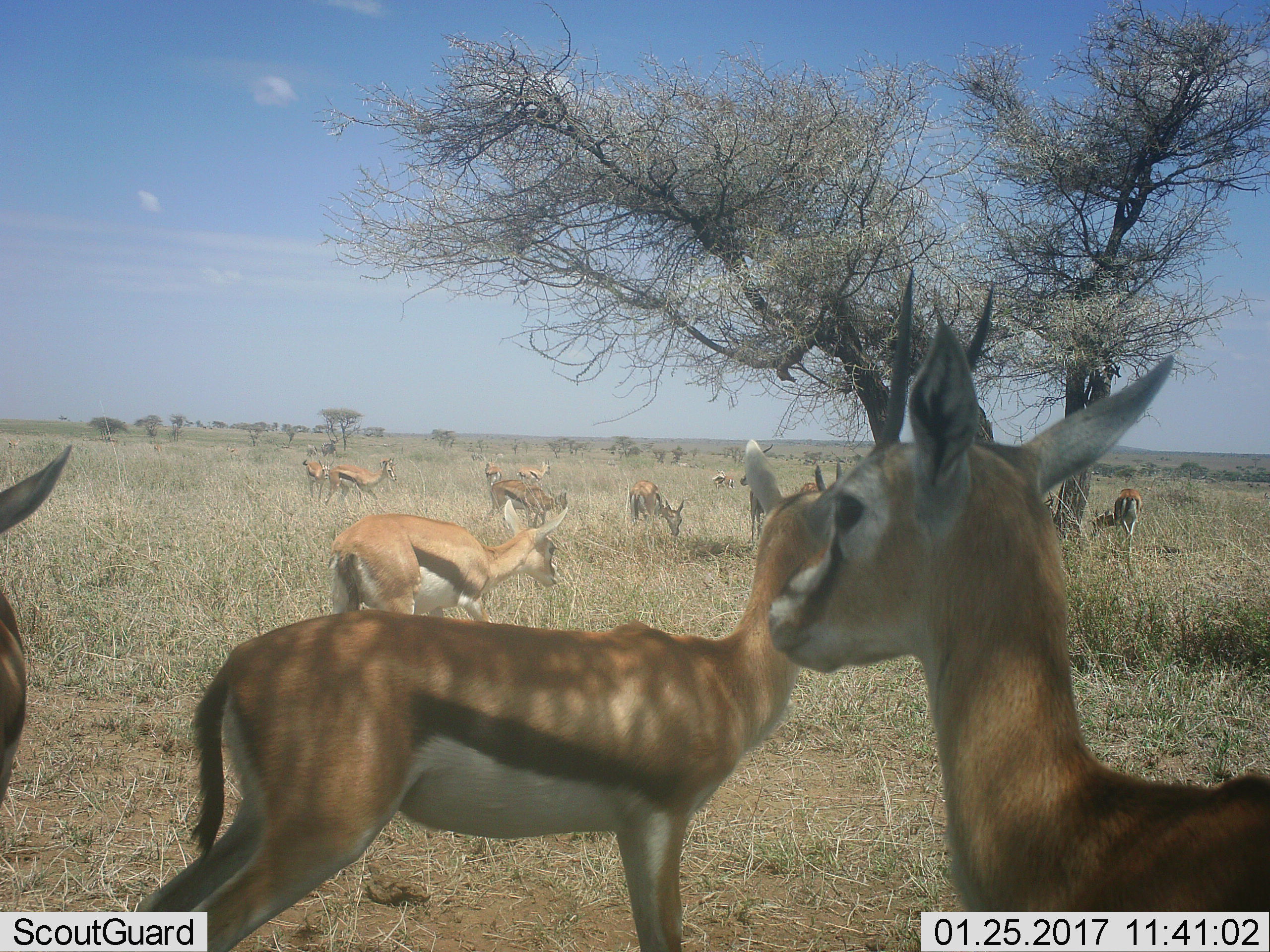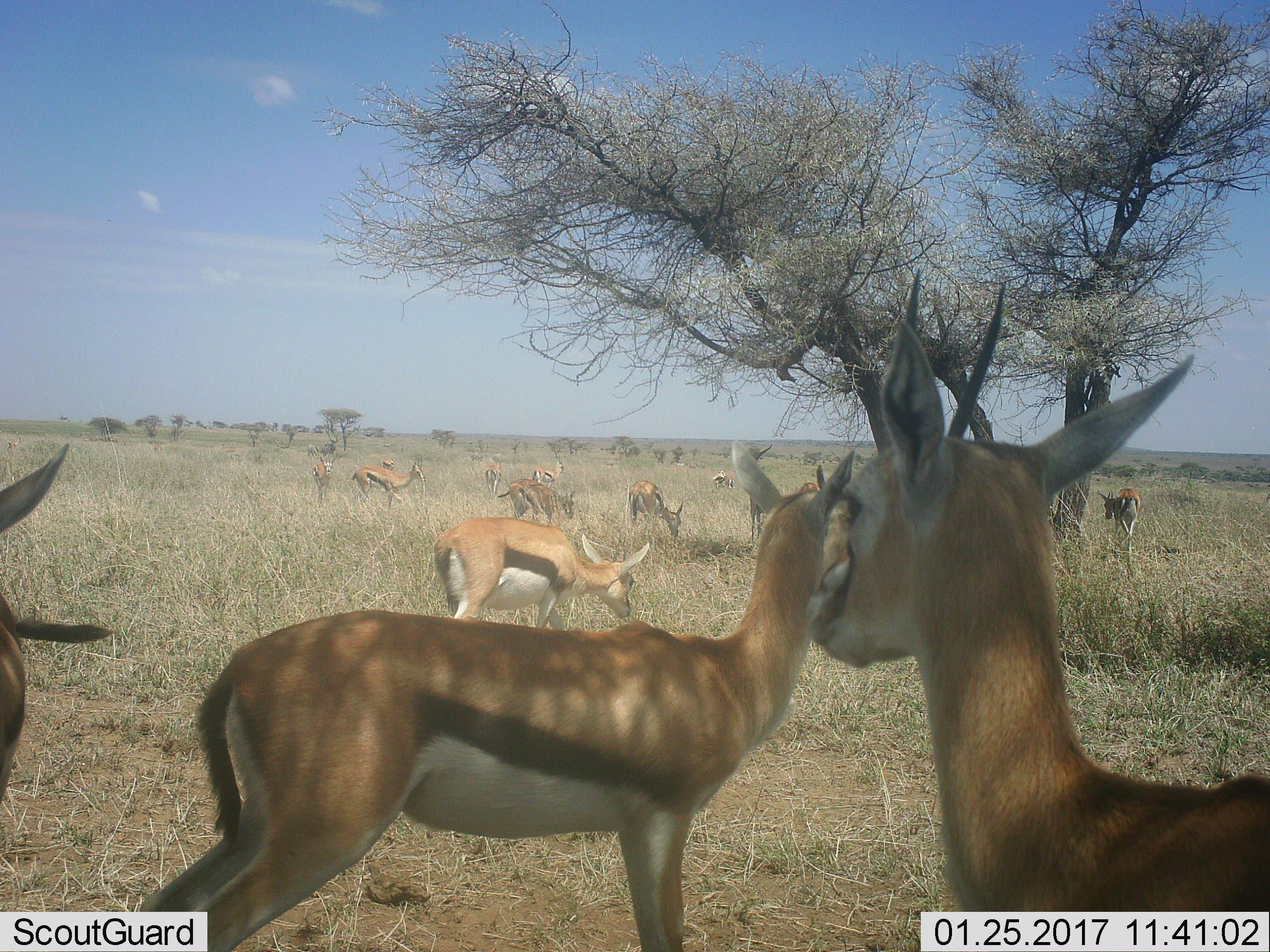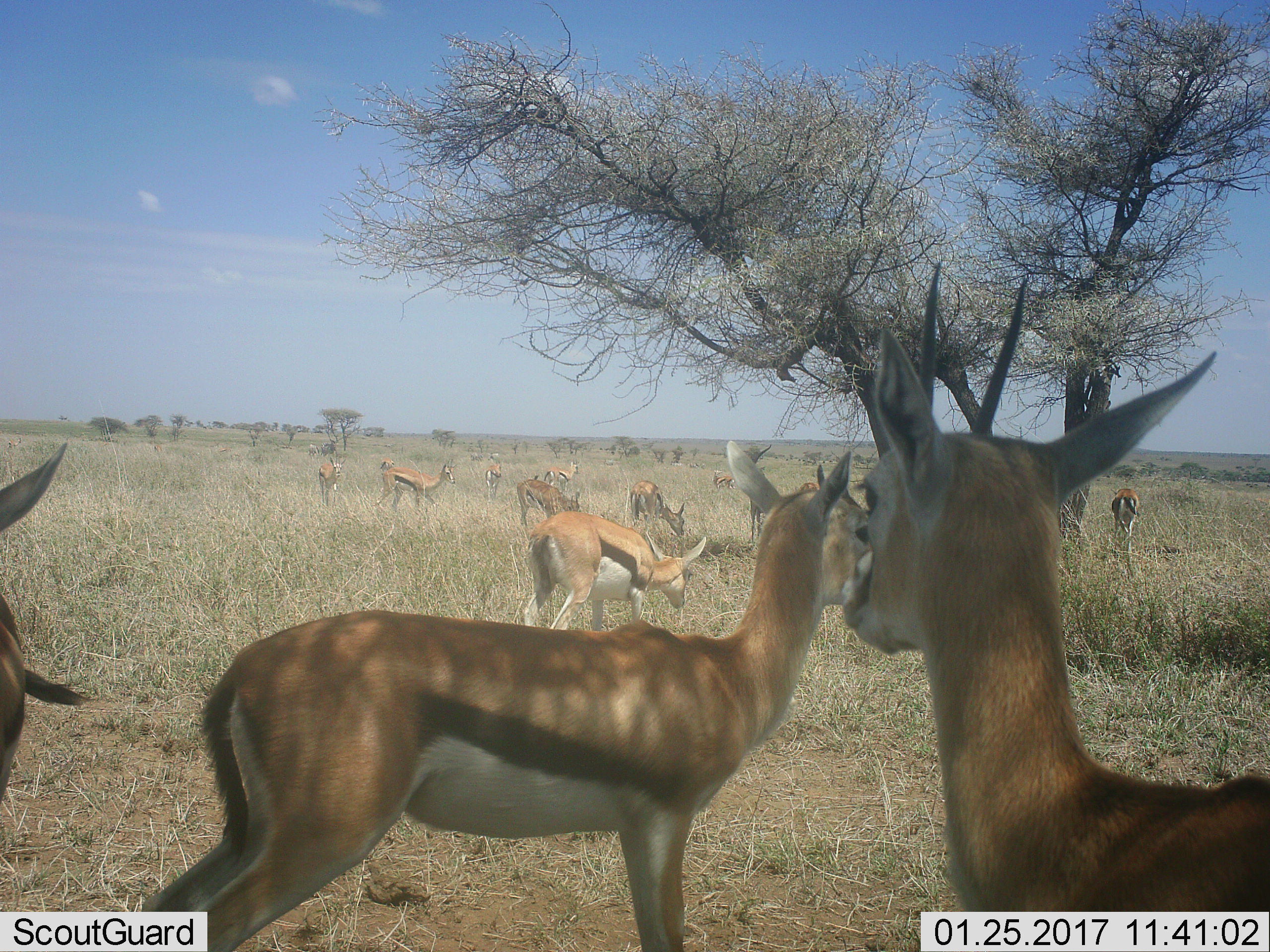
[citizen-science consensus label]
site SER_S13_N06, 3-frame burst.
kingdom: Animalia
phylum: Chordata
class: Mammalia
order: Artiodactyla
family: Bovidae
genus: Eudorcas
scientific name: Eudorcas thomsonii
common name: thomson's gazelle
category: gazellethomsons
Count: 11-50.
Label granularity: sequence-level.